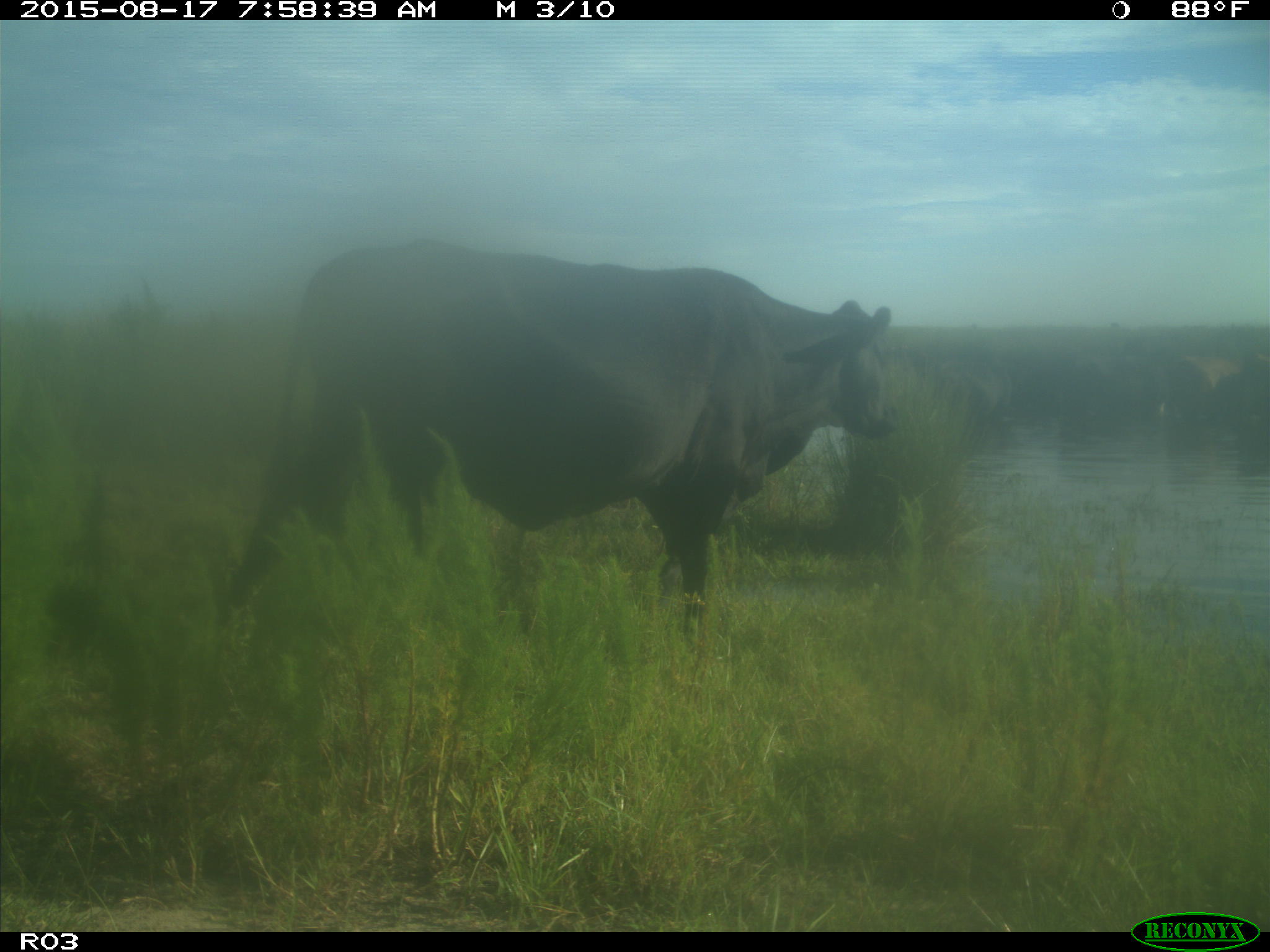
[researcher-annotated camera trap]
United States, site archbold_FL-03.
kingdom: Animalia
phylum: Chordata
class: Mammalia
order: Artiodactyla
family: Bovidae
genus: Bos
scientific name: Bos taurus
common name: domestic cow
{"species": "Bos taurus (domestic cow)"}